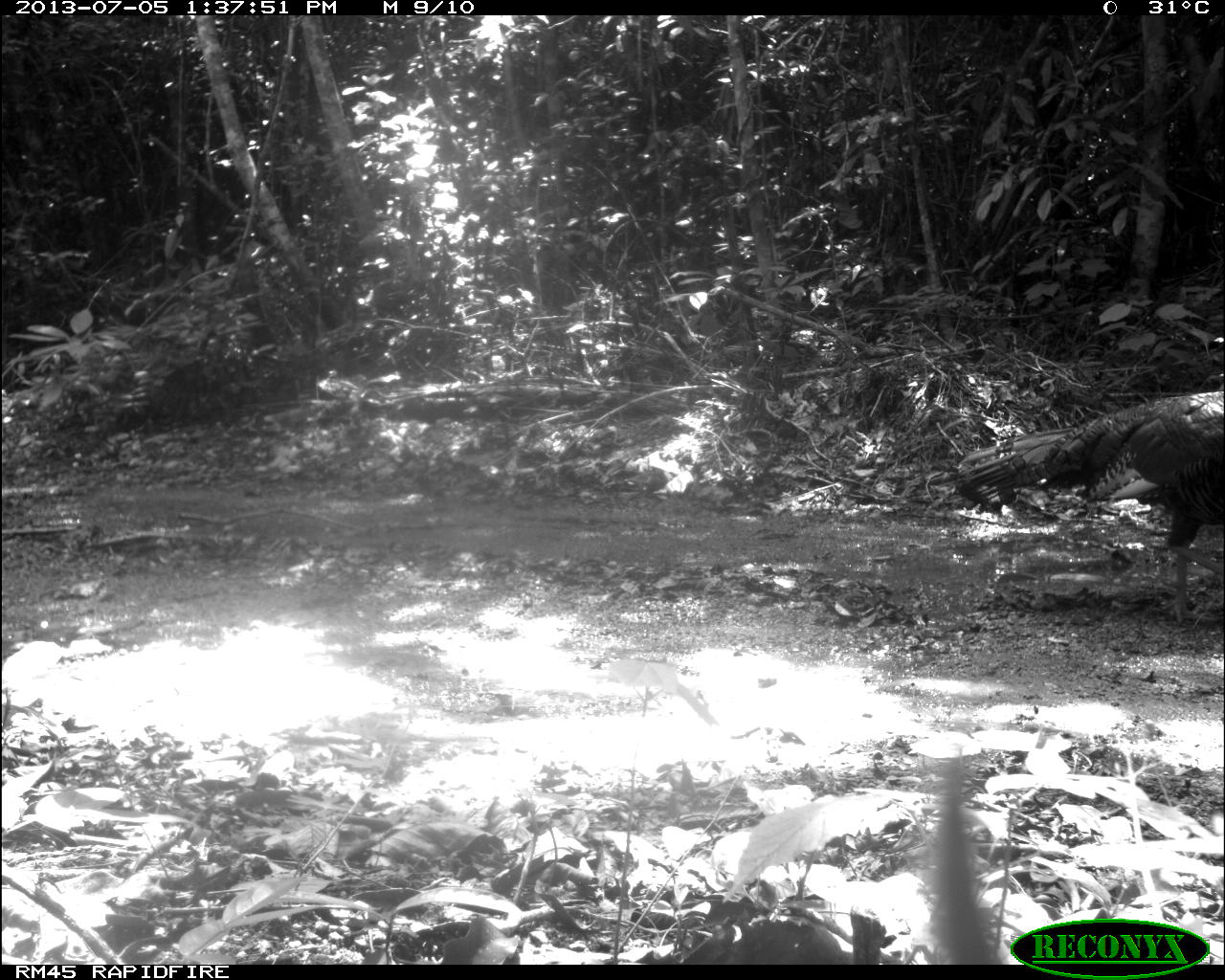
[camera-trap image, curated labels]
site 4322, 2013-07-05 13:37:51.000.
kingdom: Animalia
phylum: Chordata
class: Aves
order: Galliformes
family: Phasianidae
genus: Meleagris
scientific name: Meleagris ocellata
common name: ocellated turkey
Meleagris ocellata (ocellated turkey), count 1, sex male.